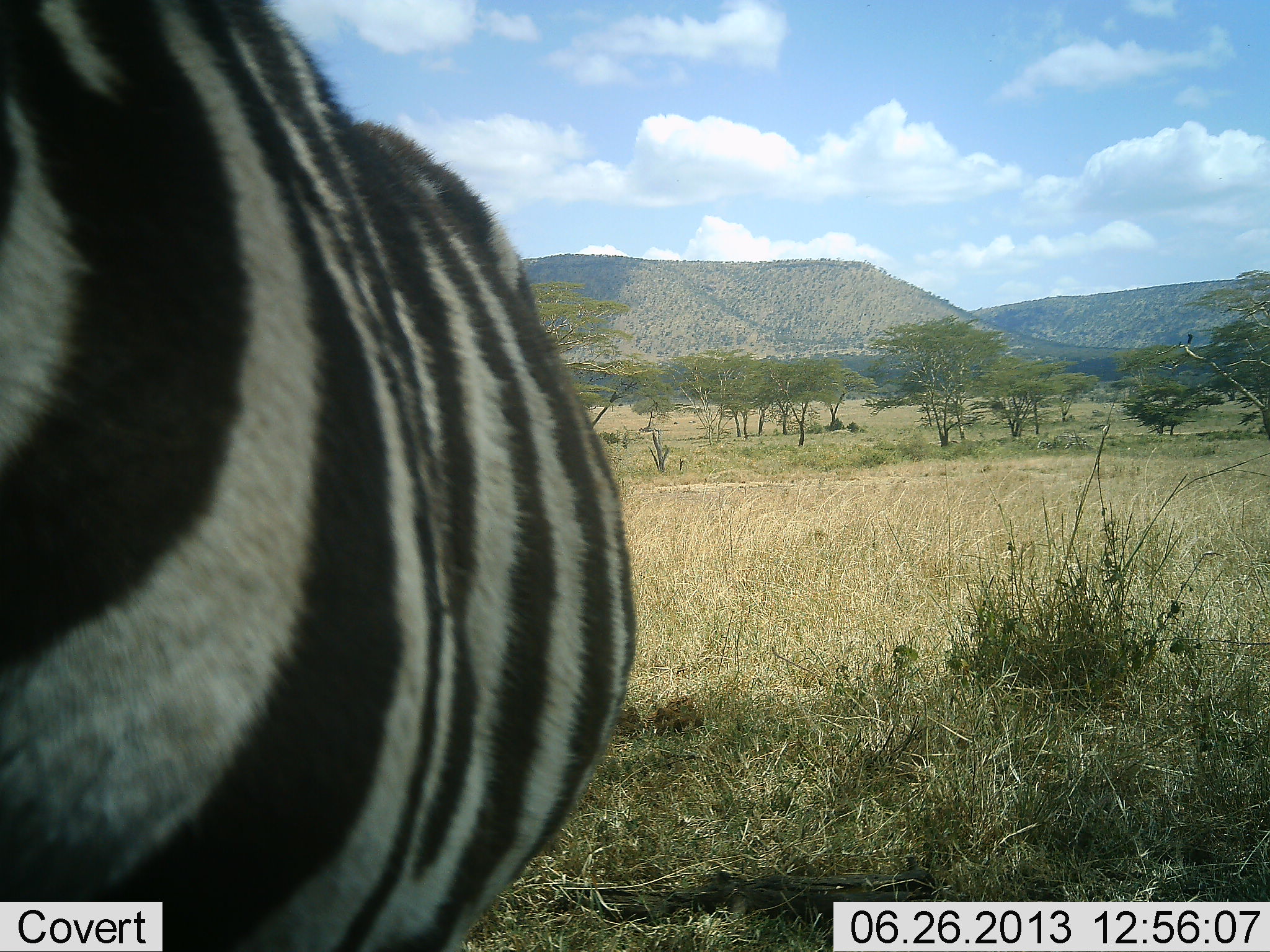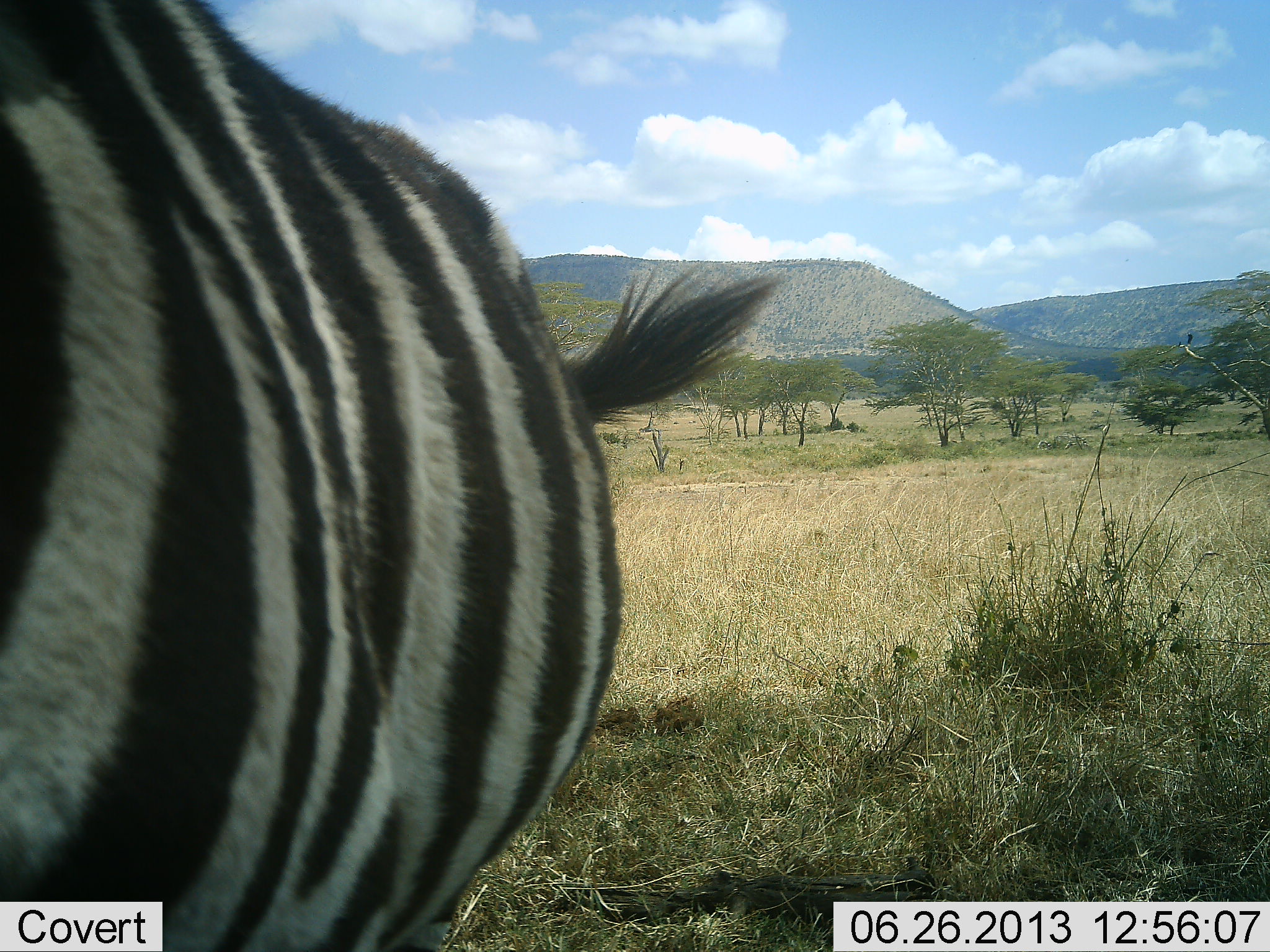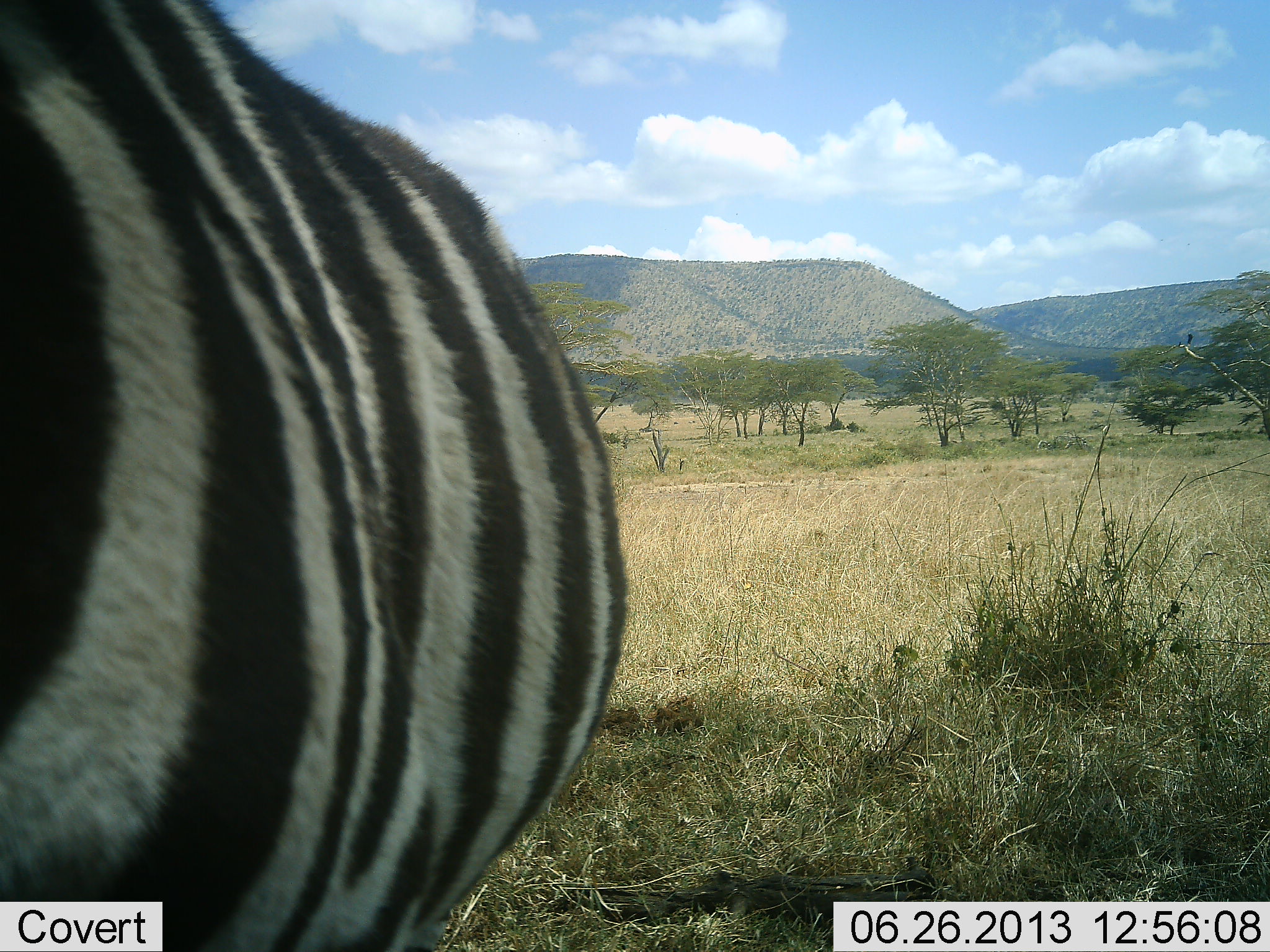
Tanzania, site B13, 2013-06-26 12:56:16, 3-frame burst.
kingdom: Animalia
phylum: Chordata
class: Mammalia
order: Perissodactyla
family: Equidae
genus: Equus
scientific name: Equus quagga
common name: plains zebra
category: zebra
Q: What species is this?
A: Zebra (plains zebra) (Equus quagga).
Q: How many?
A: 1.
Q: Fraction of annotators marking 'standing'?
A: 88%.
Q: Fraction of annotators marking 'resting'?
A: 4%.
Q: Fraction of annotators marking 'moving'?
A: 12%.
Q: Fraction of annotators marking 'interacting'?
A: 4%.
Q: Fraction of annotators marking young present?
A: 0%.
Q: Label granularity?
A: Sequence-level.